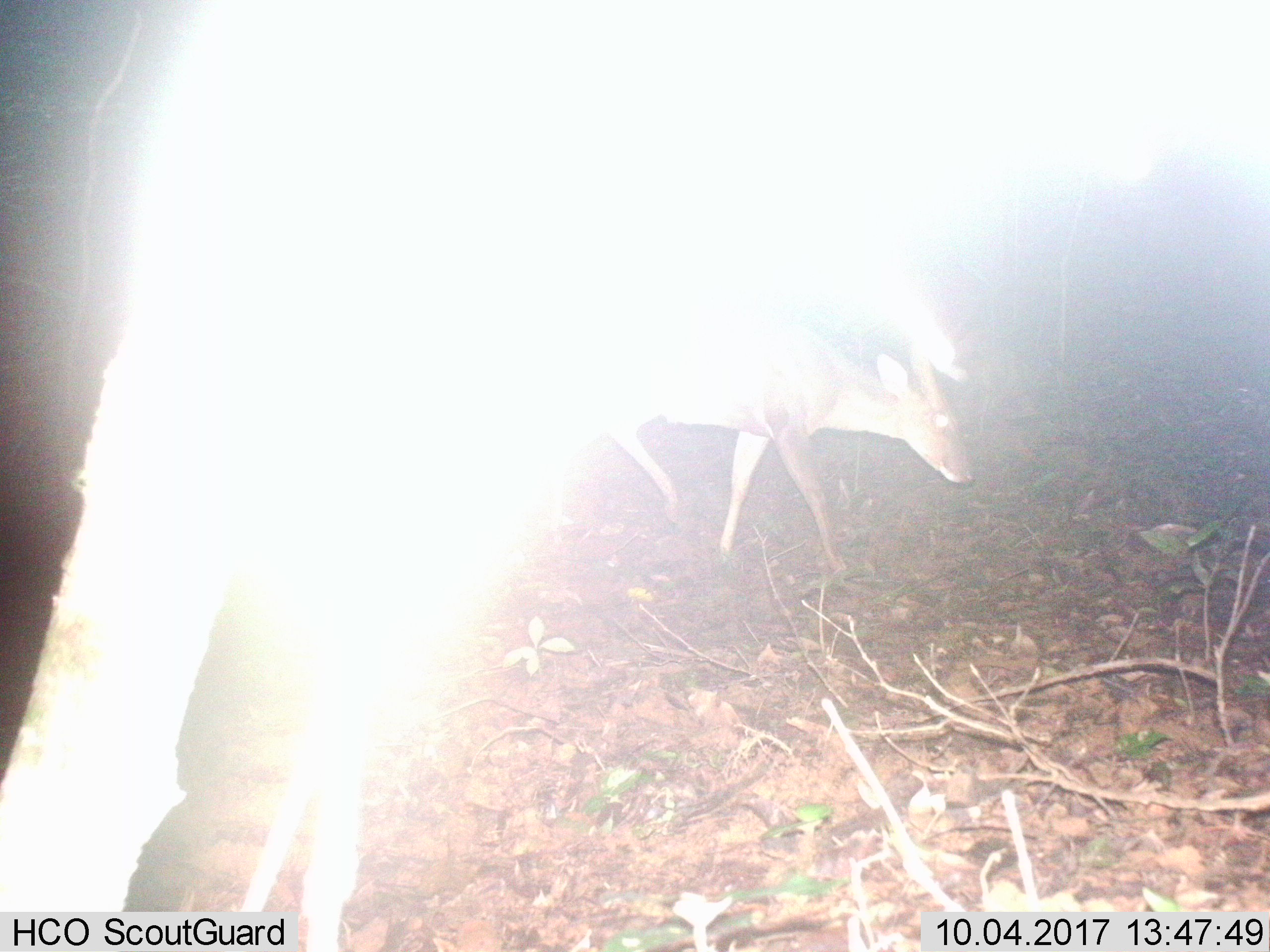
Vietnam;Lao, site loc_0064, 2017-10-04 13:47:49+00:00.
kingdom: Animalia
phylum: Chordata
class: Mammalia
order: Artiodactyla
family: Cervidae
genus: Muntiacus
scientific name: Muntiacus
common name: muntjacs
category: unidentified muntjac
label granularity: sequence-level